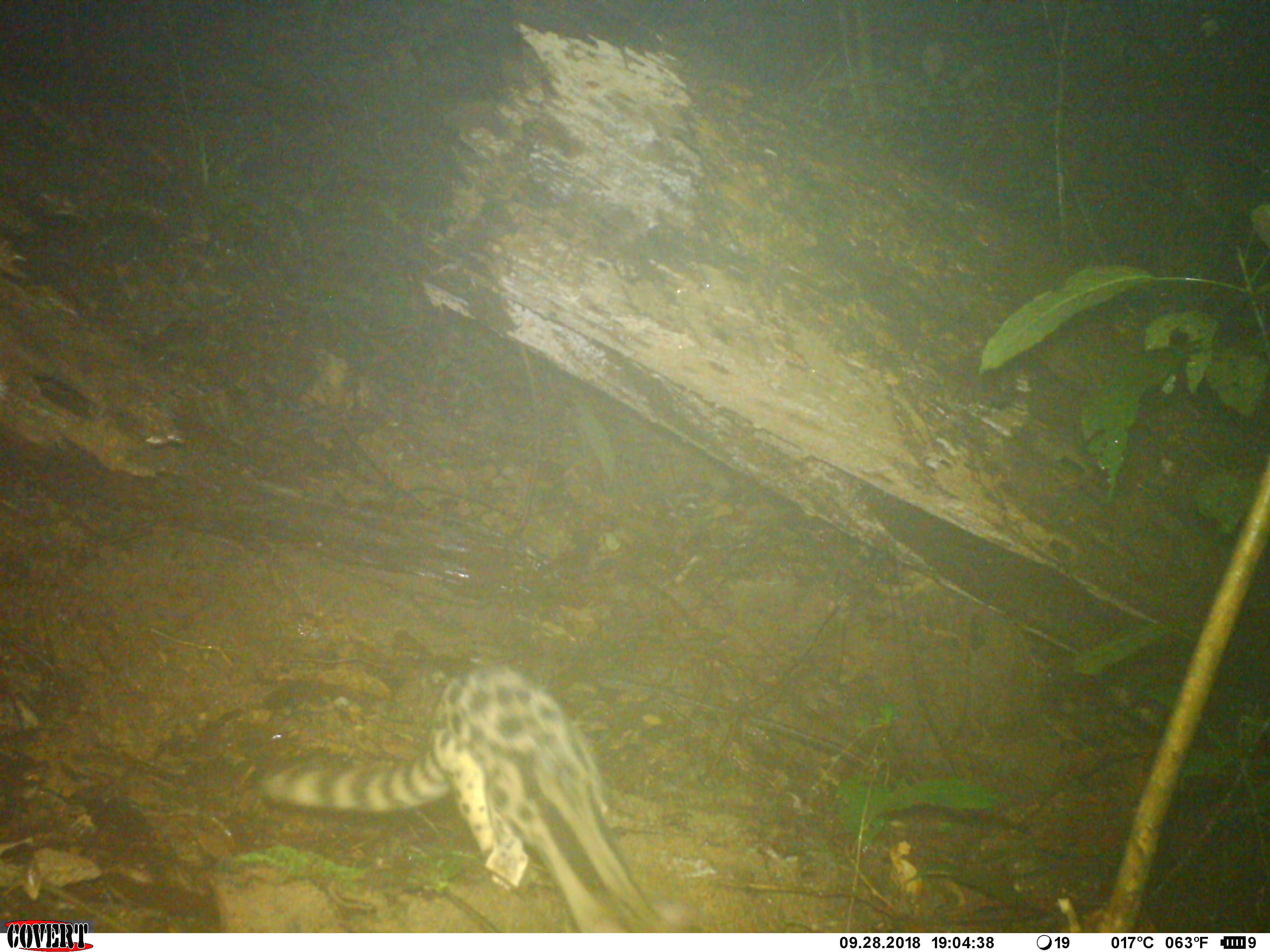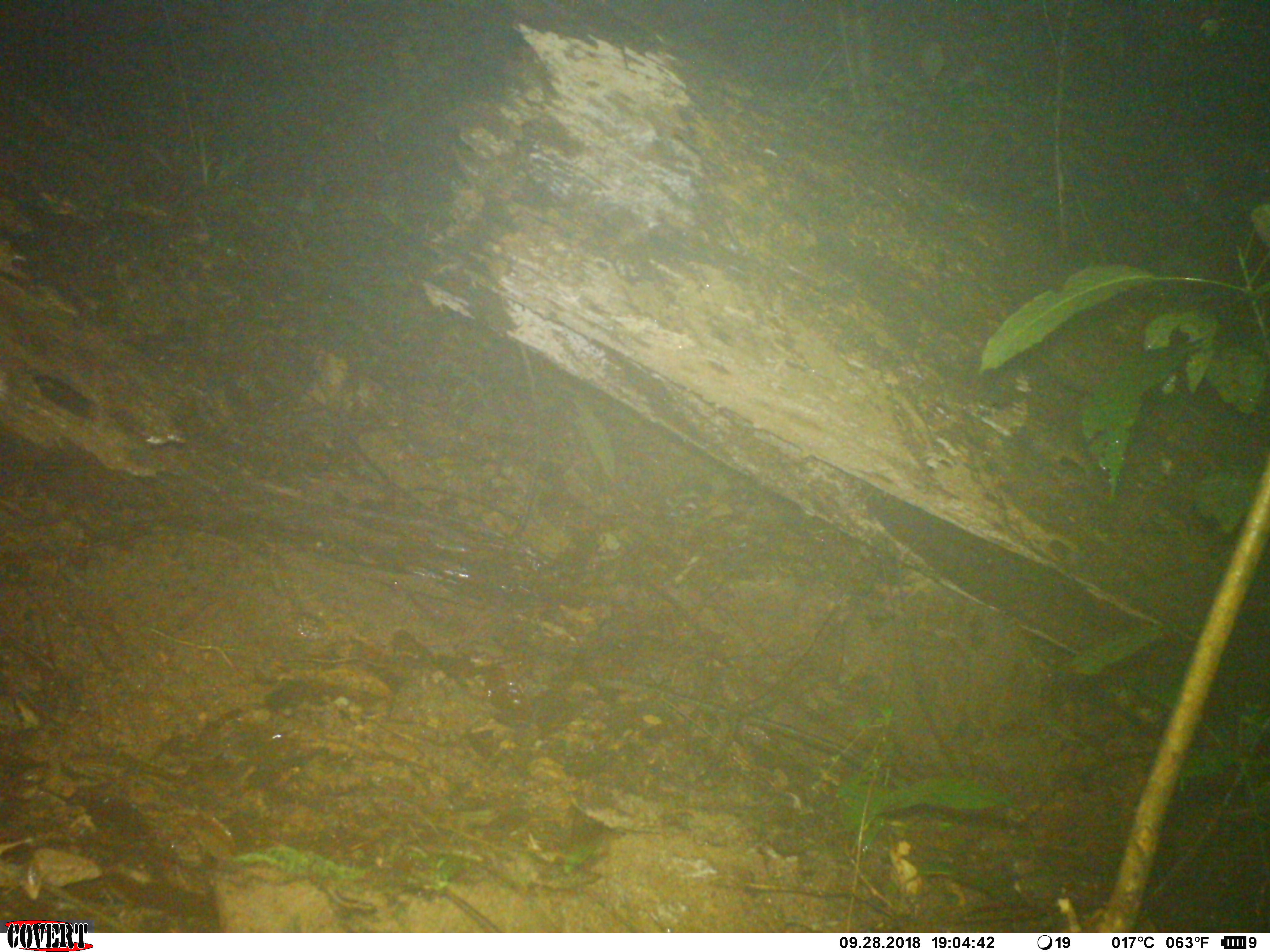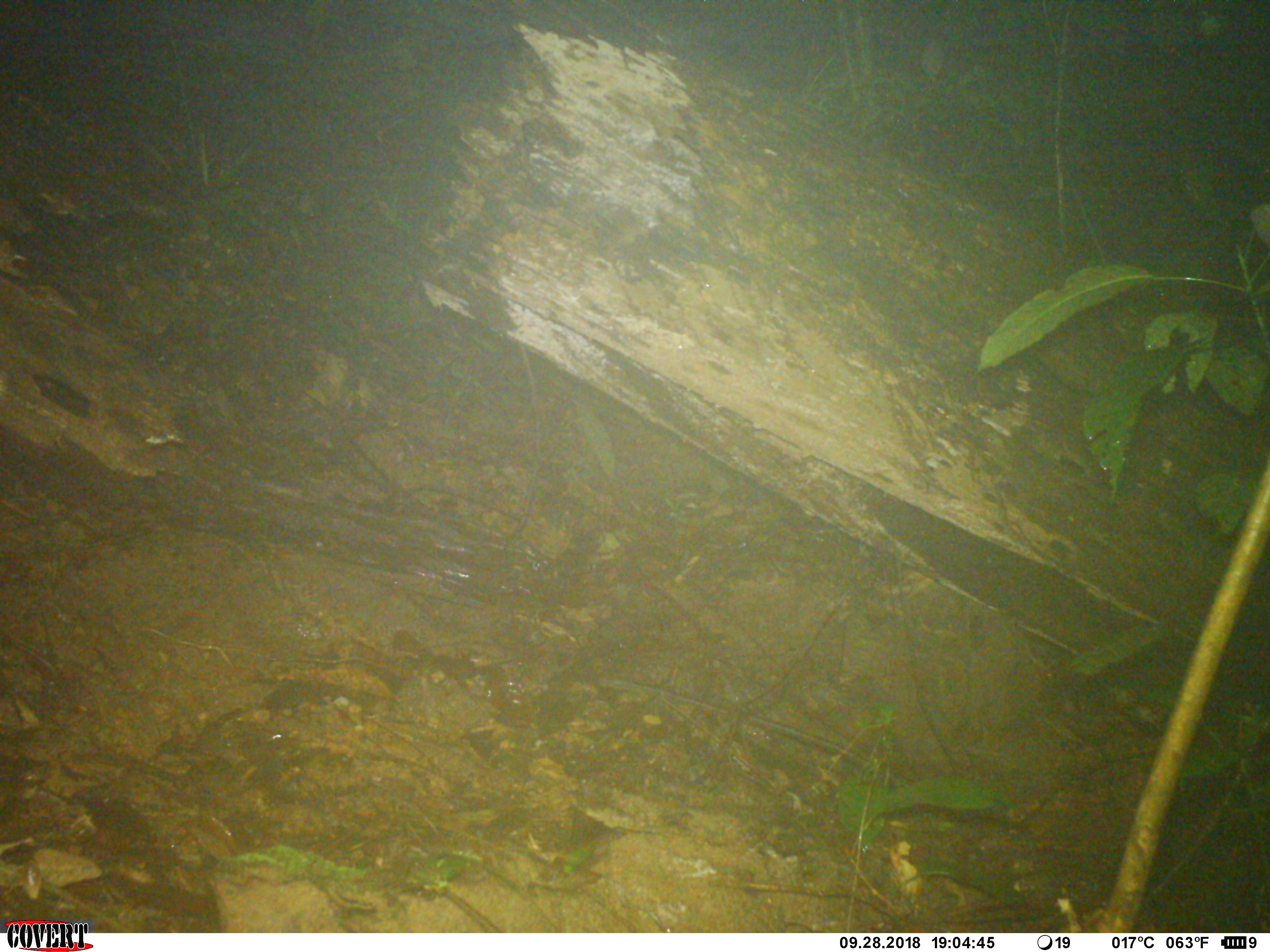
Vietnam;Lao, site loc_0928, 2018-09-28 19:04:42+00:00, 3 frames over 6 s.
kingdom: Animalia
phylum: Chordata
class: Mammalia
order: Carnivora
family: Prionodontidae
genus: Prionodon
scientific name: Prionodon pardicolor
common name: spotted linsang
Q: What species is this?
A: Spotted linsang (Prionodon pardicolor).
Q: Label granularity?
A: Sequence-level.